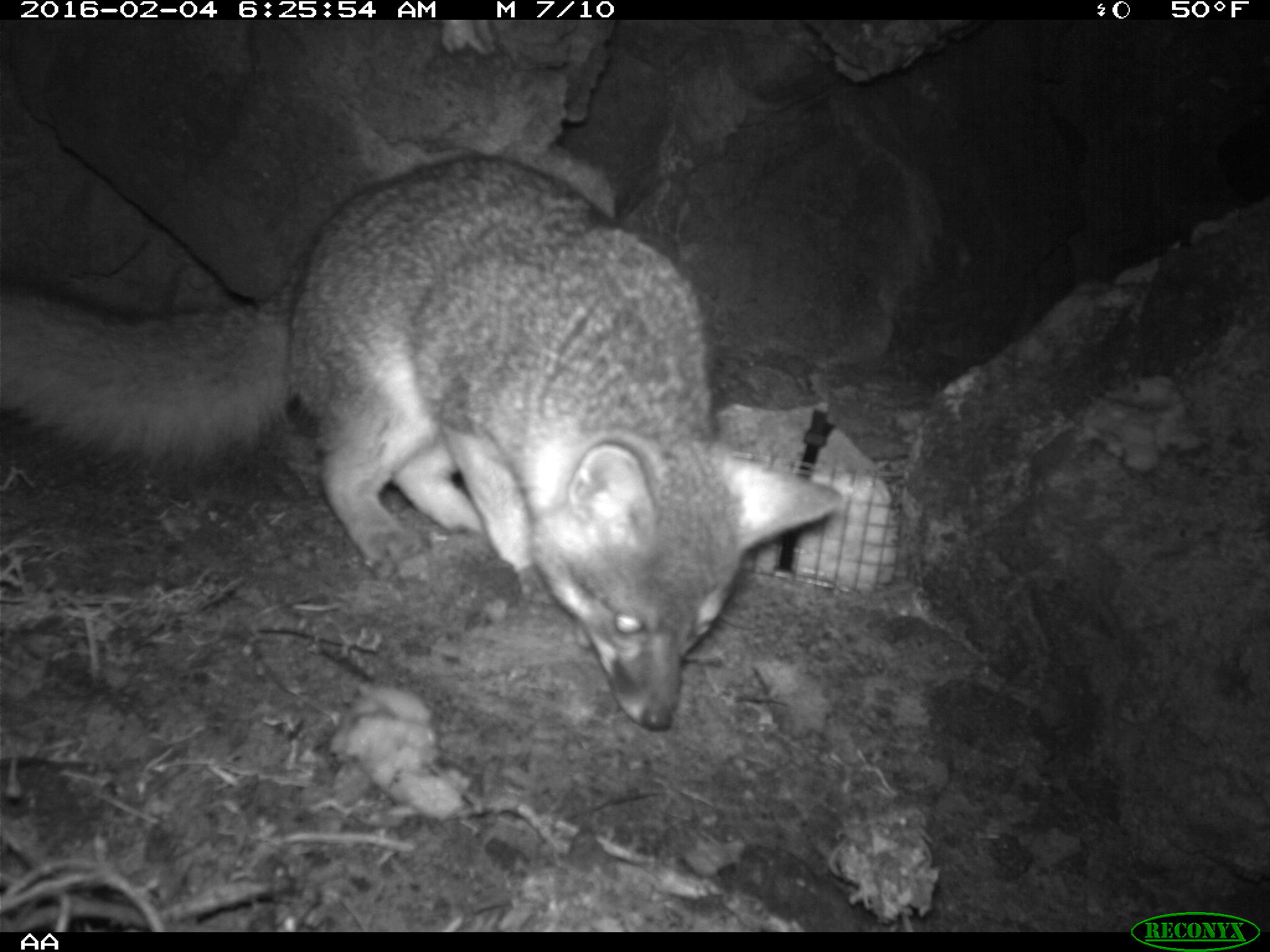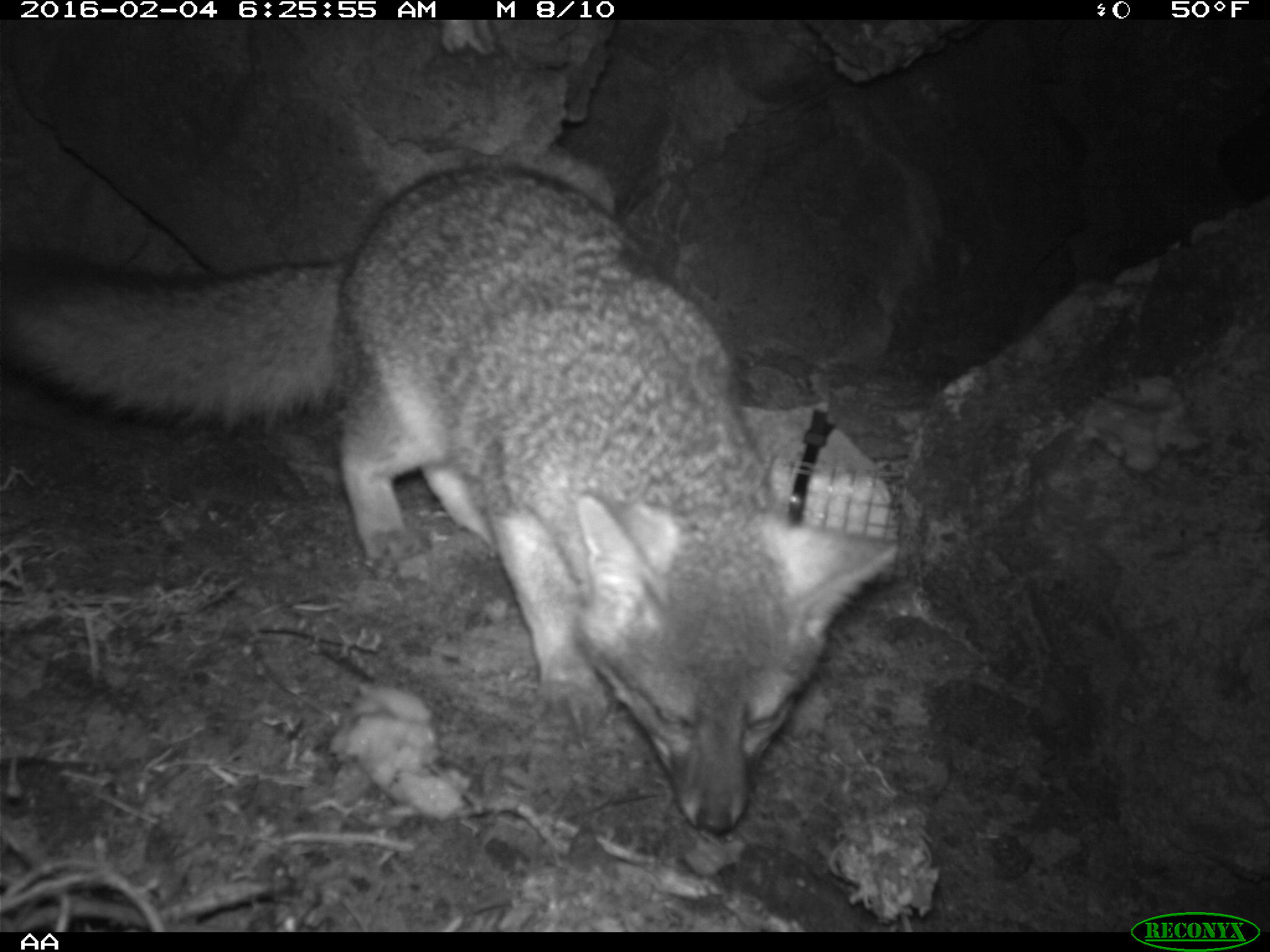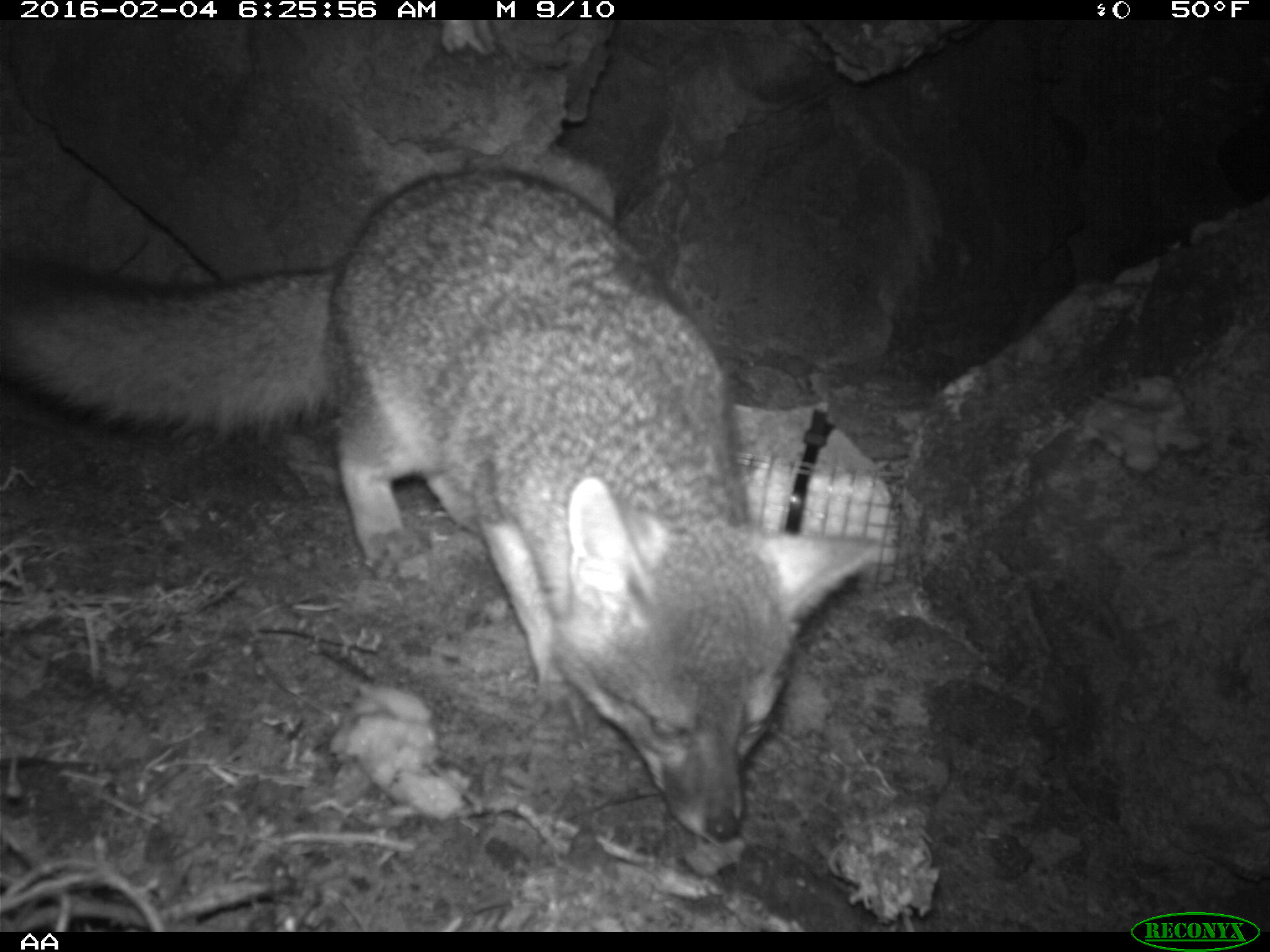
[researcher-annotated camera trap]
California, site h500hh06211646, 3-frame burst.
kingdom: Animalia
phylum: Chordata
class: Mammalia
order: Carnivora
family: Canidae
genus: Urocyon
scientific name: Urocyon littoralis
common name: island fox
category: fox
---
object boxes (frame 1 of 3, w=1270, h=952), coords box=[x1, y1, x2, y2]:
fox: box=[0, 152, 847, 729]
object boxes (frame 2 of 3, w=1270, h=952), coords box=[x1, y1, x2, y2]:
fox: box=[0, 165, 899, 832]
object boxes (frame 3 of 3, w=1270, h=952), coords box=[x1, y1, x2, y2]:
fox: box=[0, 168, 884, 848]